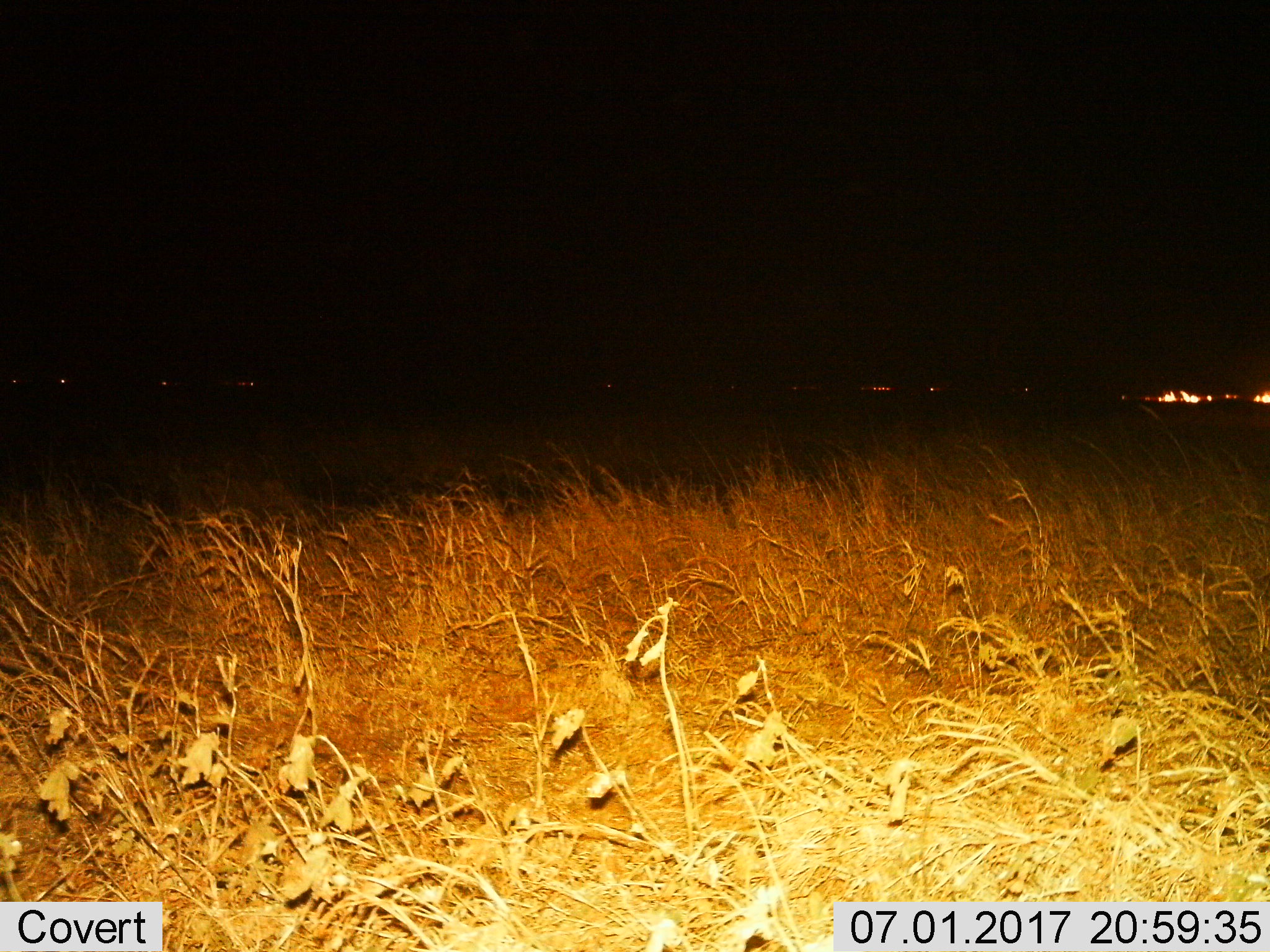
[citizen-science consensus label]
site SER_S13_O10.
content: unidentified animal